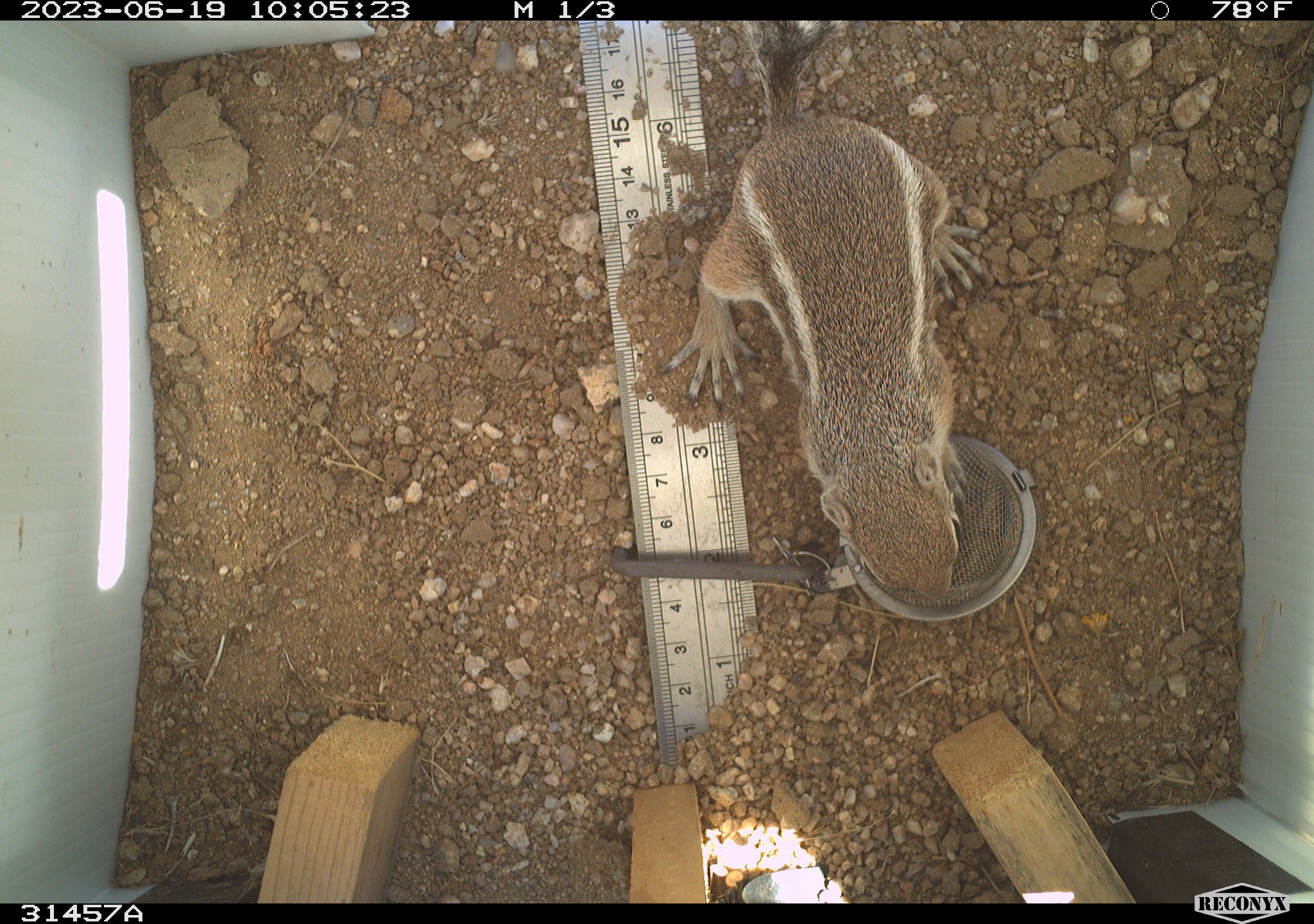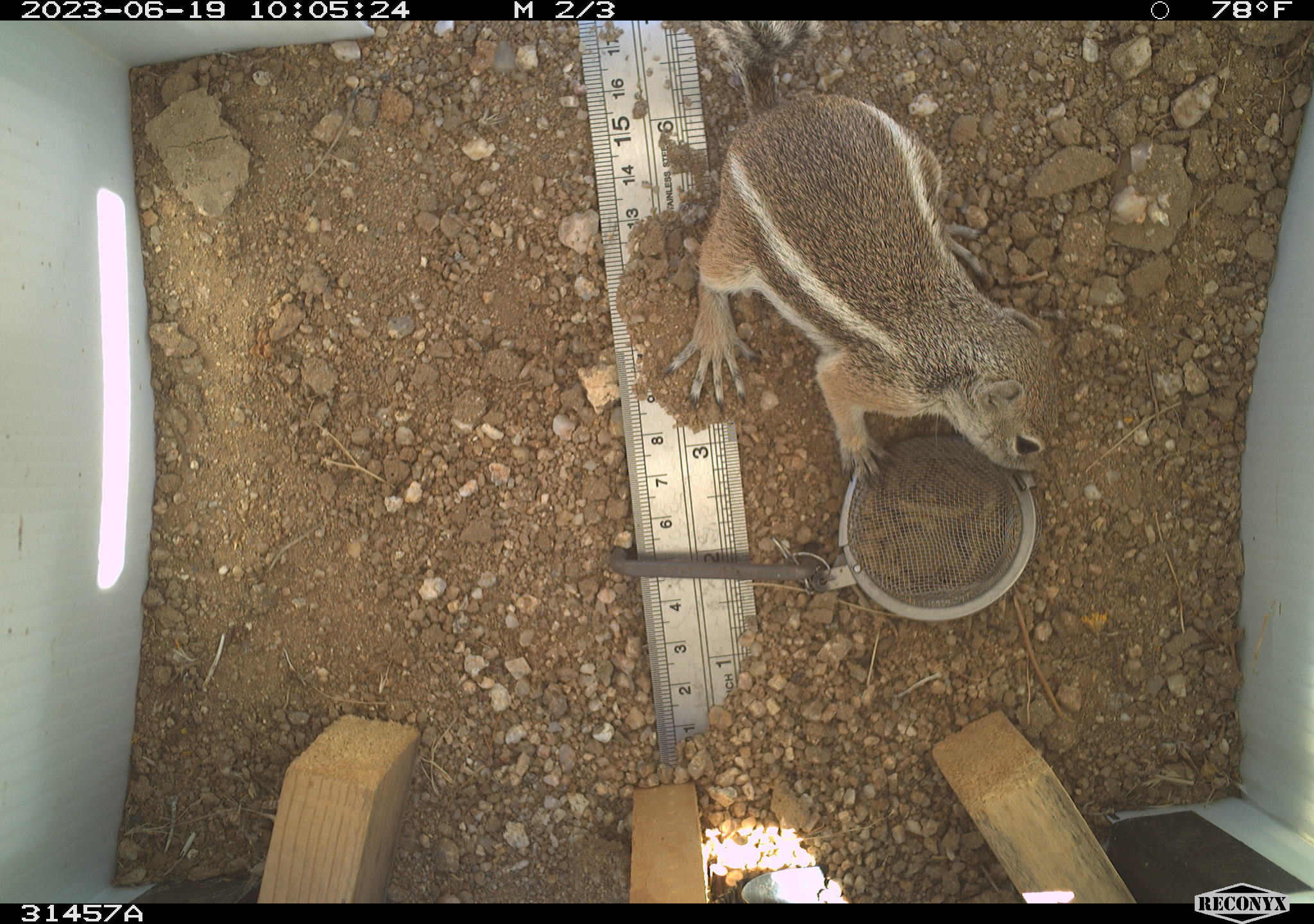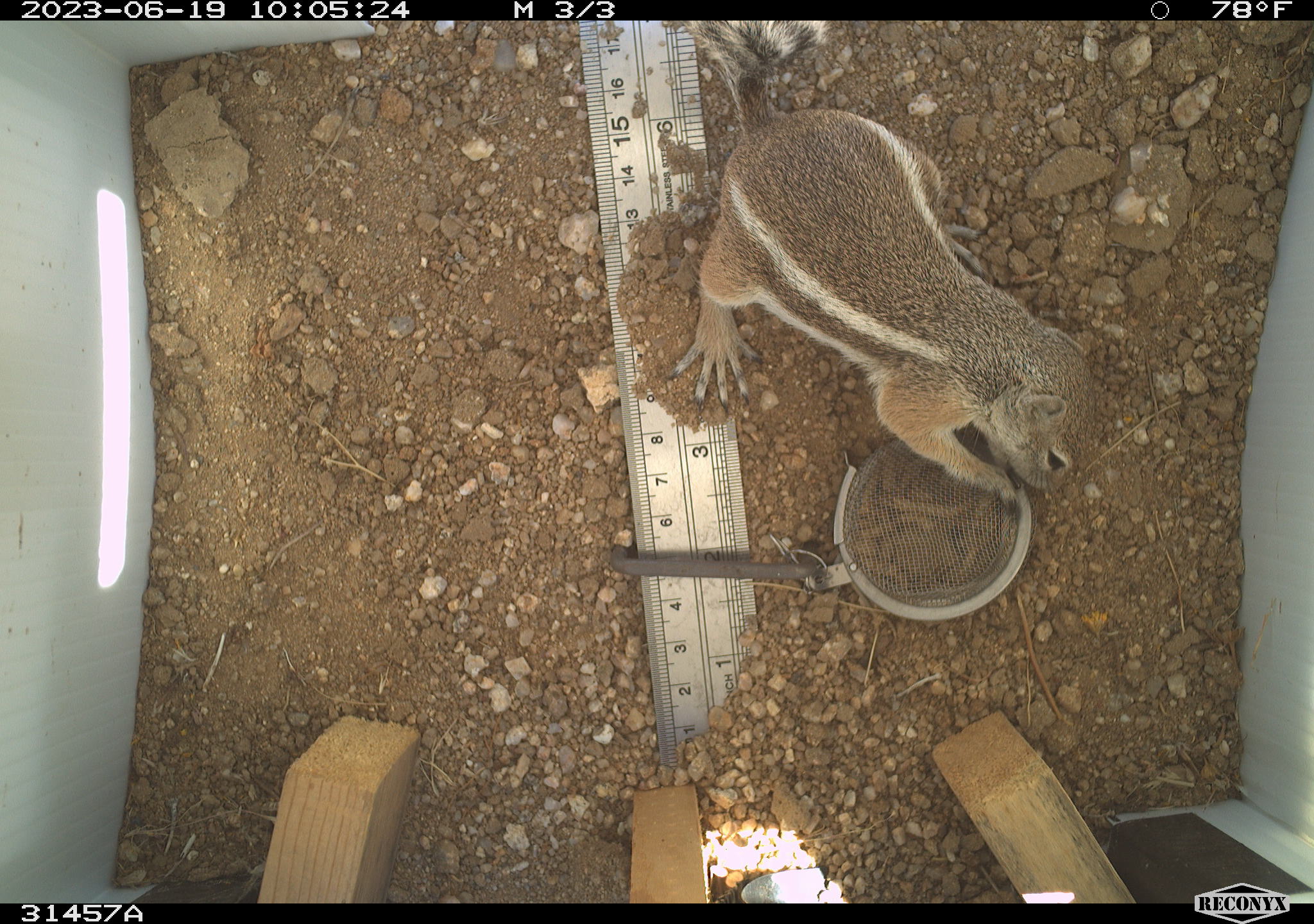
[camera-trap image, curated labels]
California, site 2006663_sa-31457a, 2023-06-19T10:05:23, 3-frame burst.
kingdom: Animalia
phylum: Chordata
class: Mammalia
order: Rodentia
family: Sciuridae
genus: Ammospermophilus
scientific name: Ammospermophilus leucurus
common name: white-tailed antelope squirrel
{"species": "white-tailed antelope squirrel (Ammospermophilus leucurus)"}